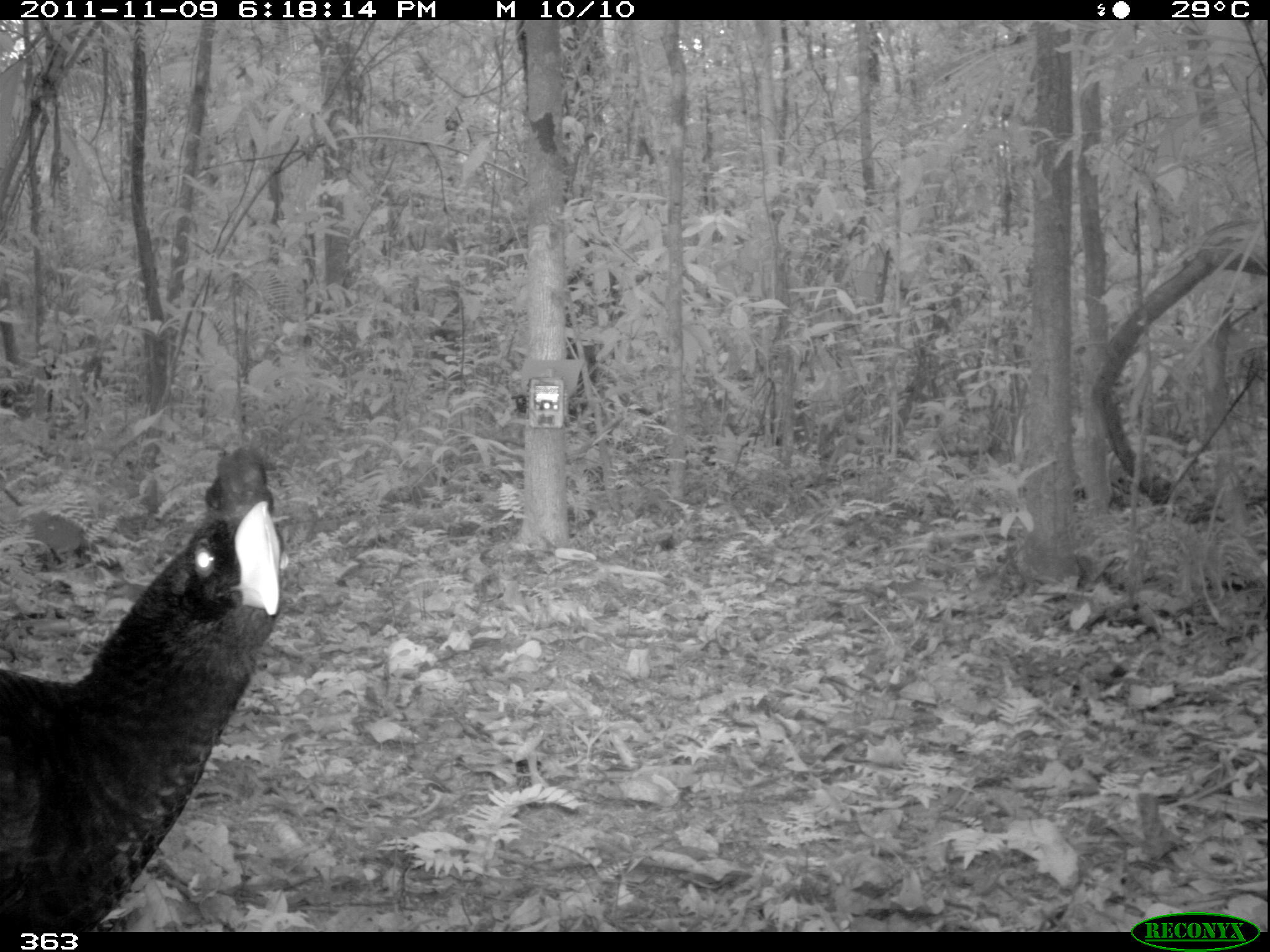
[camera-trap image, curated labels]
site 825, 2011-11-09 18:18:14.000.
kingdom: Animalia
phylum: Chordata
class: Aves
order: Galliformes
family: Cracidae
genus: Mitu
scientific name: Mitu tuberosum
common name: razor-billed curassow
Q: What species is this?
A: Mitu tuberosum (razor-billed curassow).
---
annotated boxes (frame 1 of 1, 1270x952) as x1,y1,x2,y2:
mitu tuberosum: 0,444,286,932